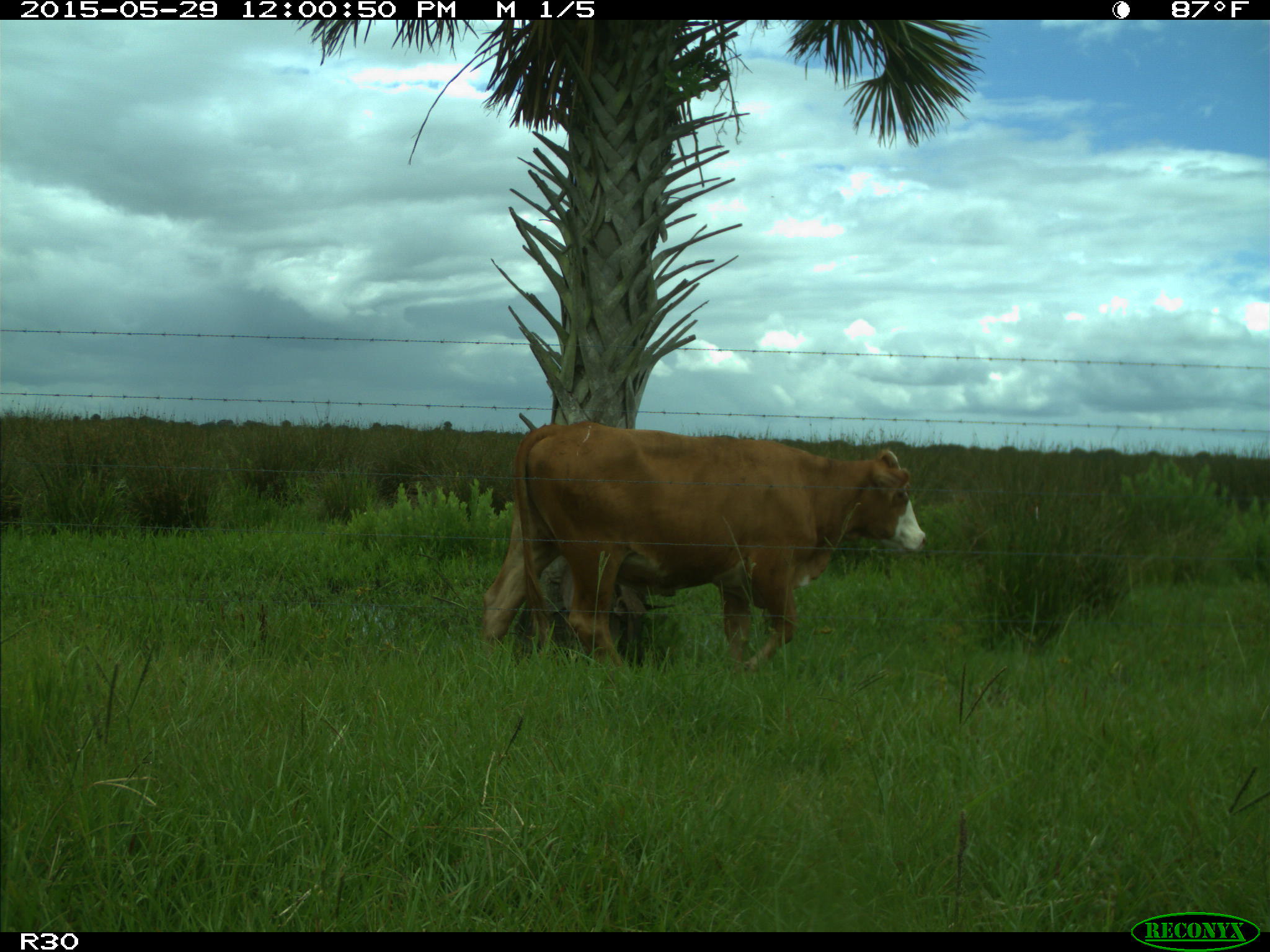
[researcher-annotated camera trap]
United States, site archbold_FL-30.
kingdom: Animalia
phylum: Chordata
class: Mammalia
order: Artiodactyla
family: Bovidae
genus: Bos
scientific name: Bos taurus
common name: domestic cow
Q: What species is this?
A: Bos taurus (domestic cow).